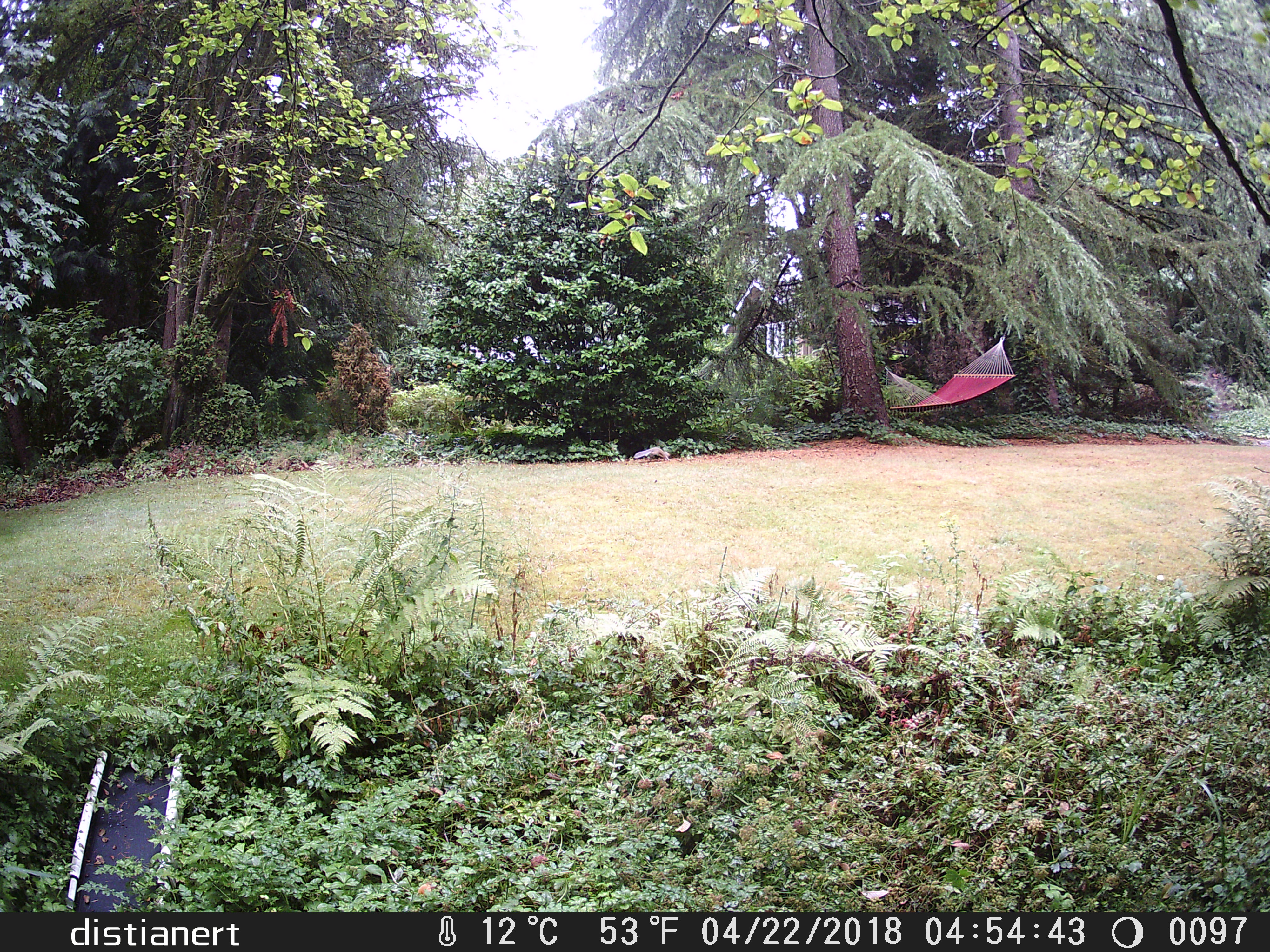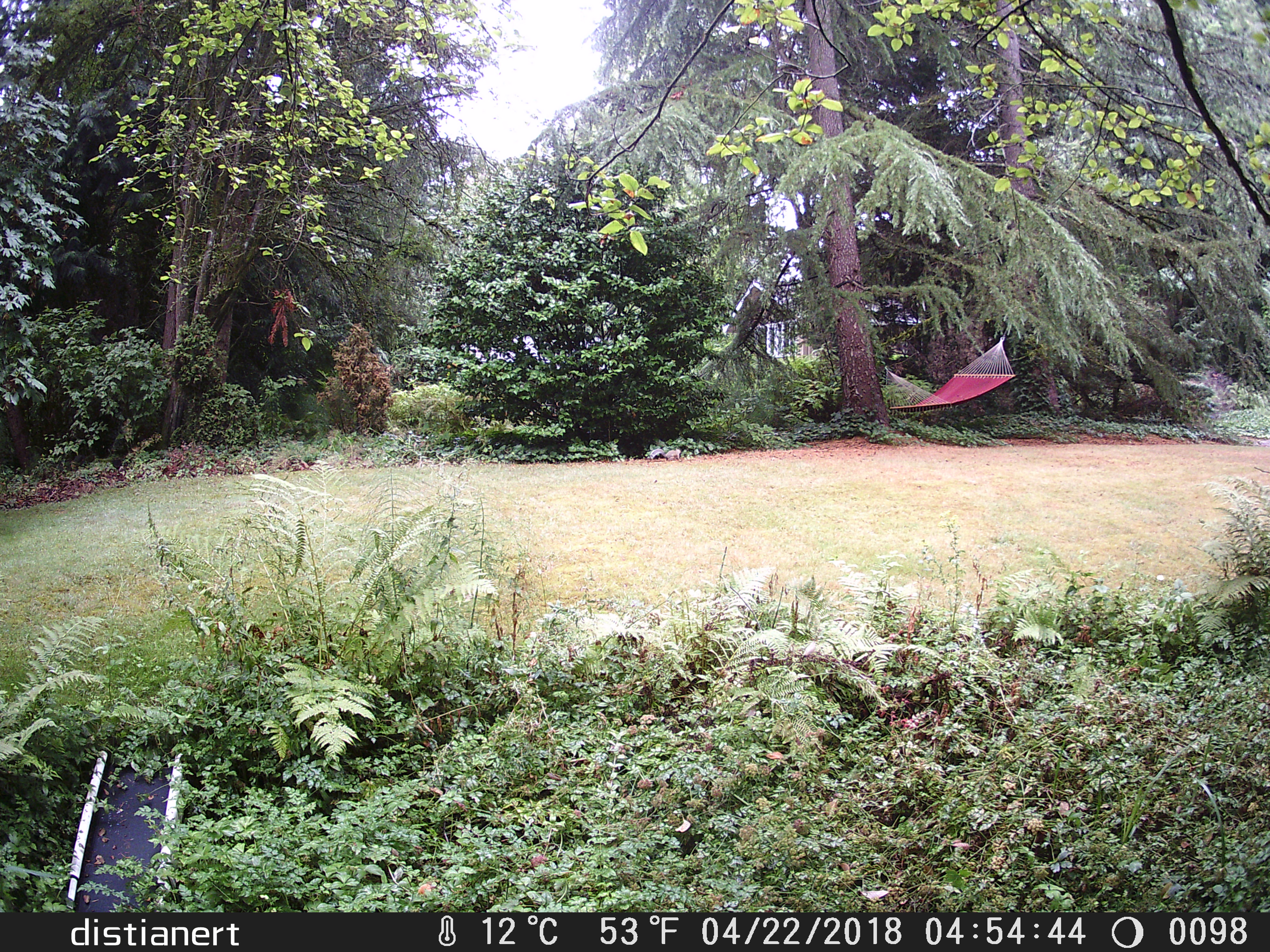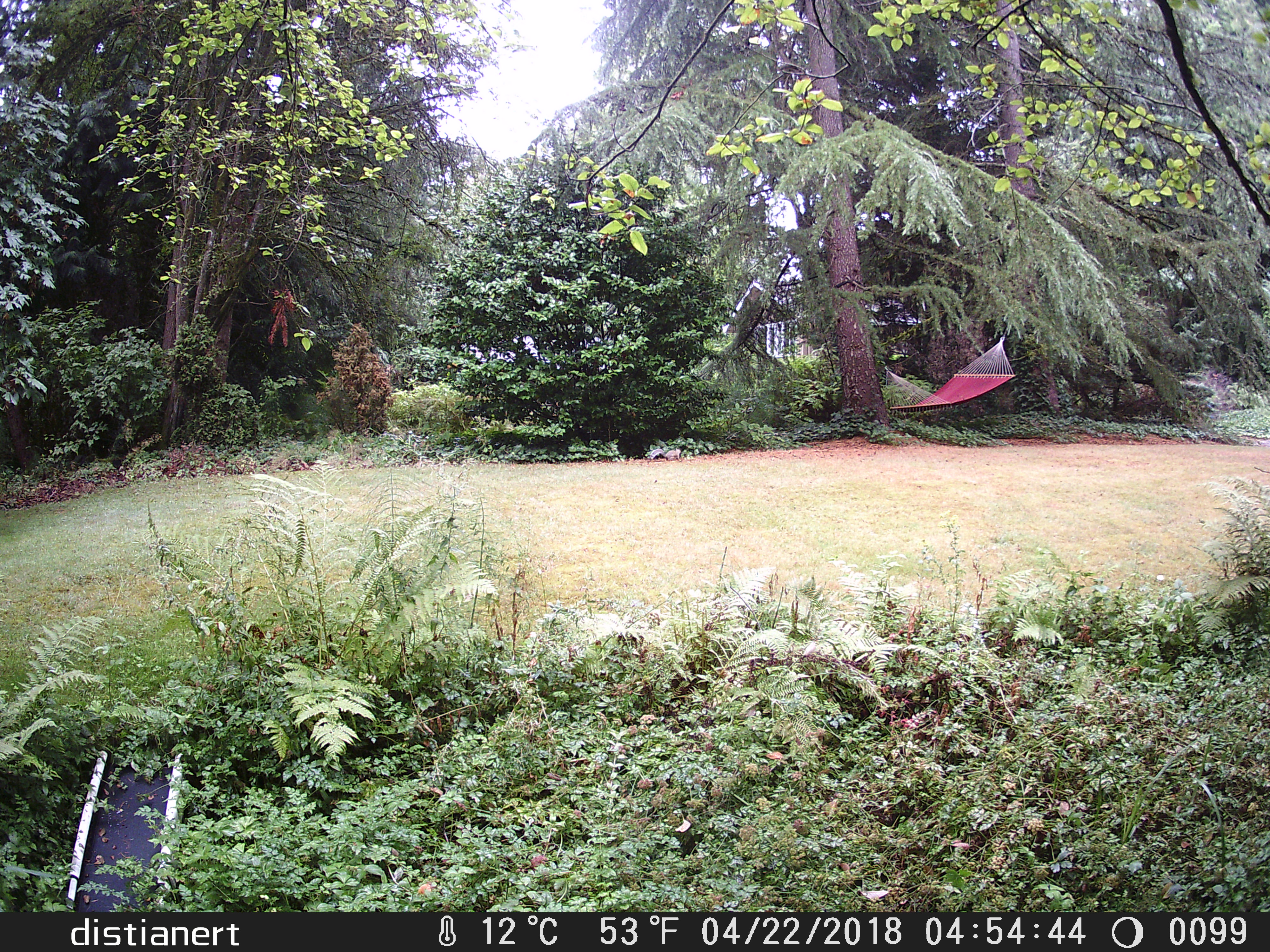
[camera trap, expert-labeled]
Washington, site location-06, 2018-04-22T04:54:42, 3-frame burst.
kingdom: Animalia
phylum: Chordata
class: Mammalia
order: Rodentia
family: Sciuridae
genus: Sciurus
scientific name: Sciurus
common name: squirrel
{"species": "squirrel (Sciurus)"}